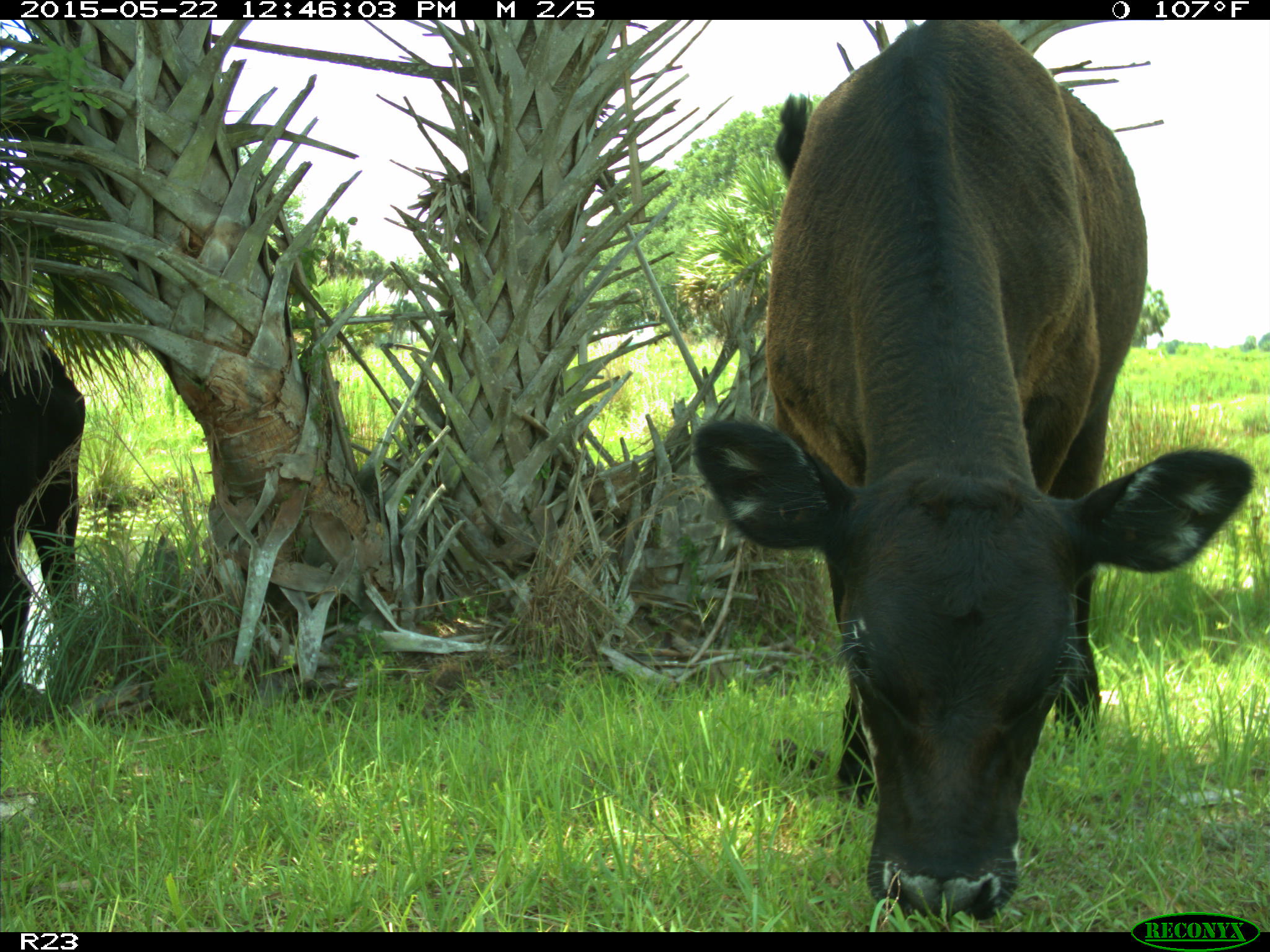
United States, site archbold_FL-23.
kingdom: Animalia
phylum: Chordata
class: Mammalia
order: Artiodactyla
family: Bovidae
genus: Bos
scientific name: Bos taurus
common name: domestic cow